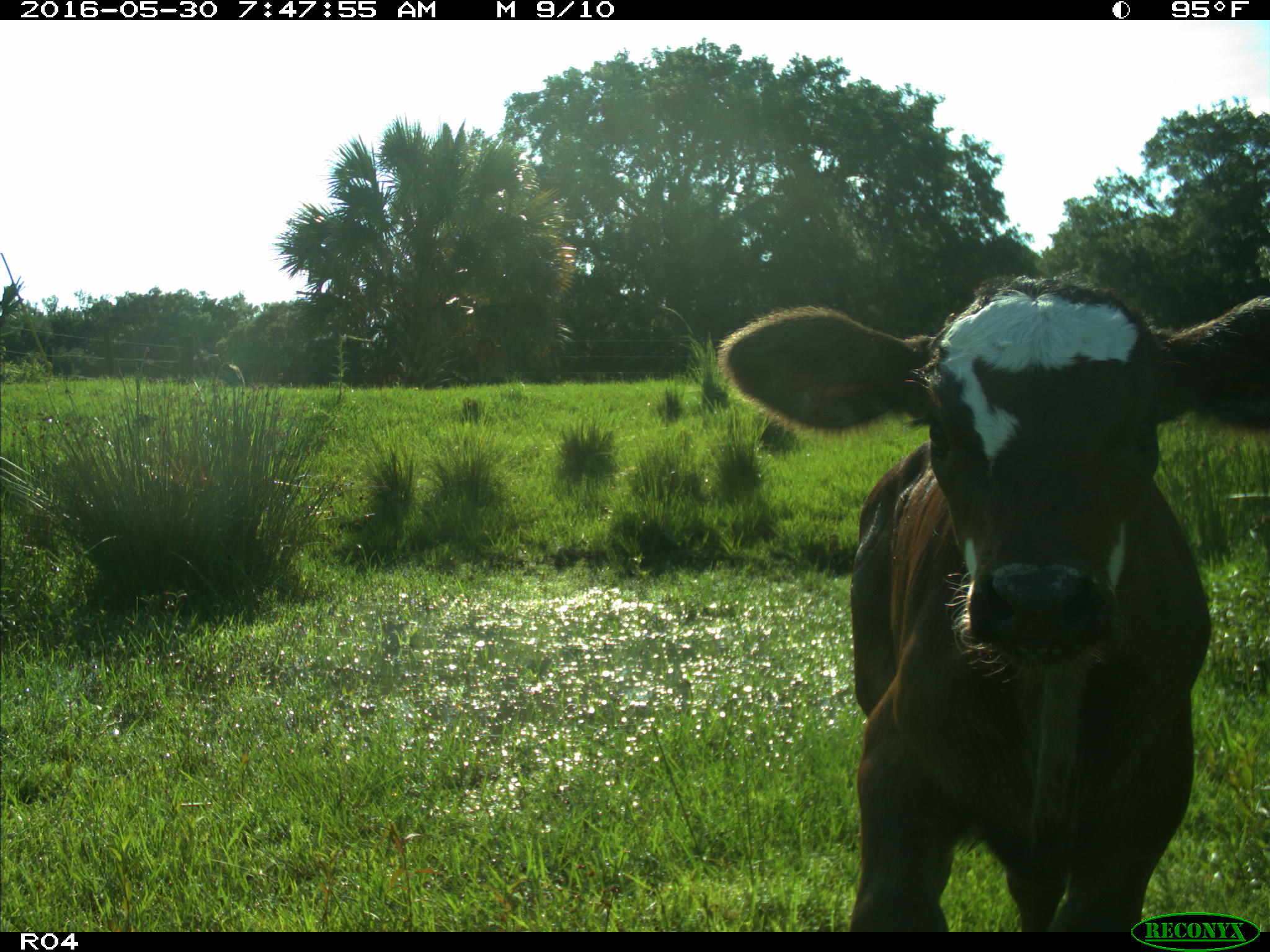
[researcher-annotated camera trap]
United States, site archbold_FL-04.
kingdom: Animalia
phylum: Chordata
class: Mammalia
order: Artiodactyla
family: Bovidae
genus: Bos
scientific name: Bos taurus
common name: domestic cow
Bos taurus (domestic cow).